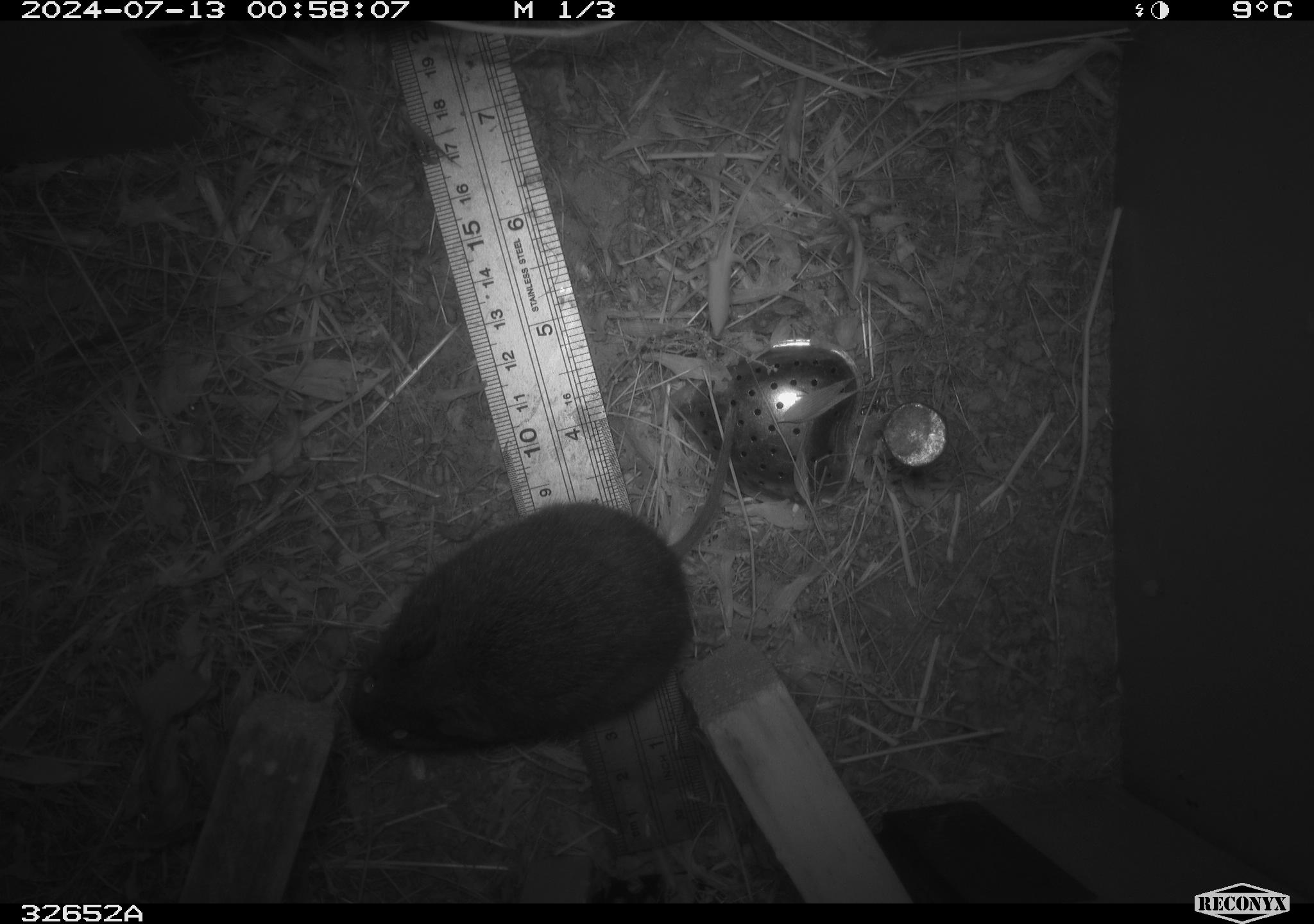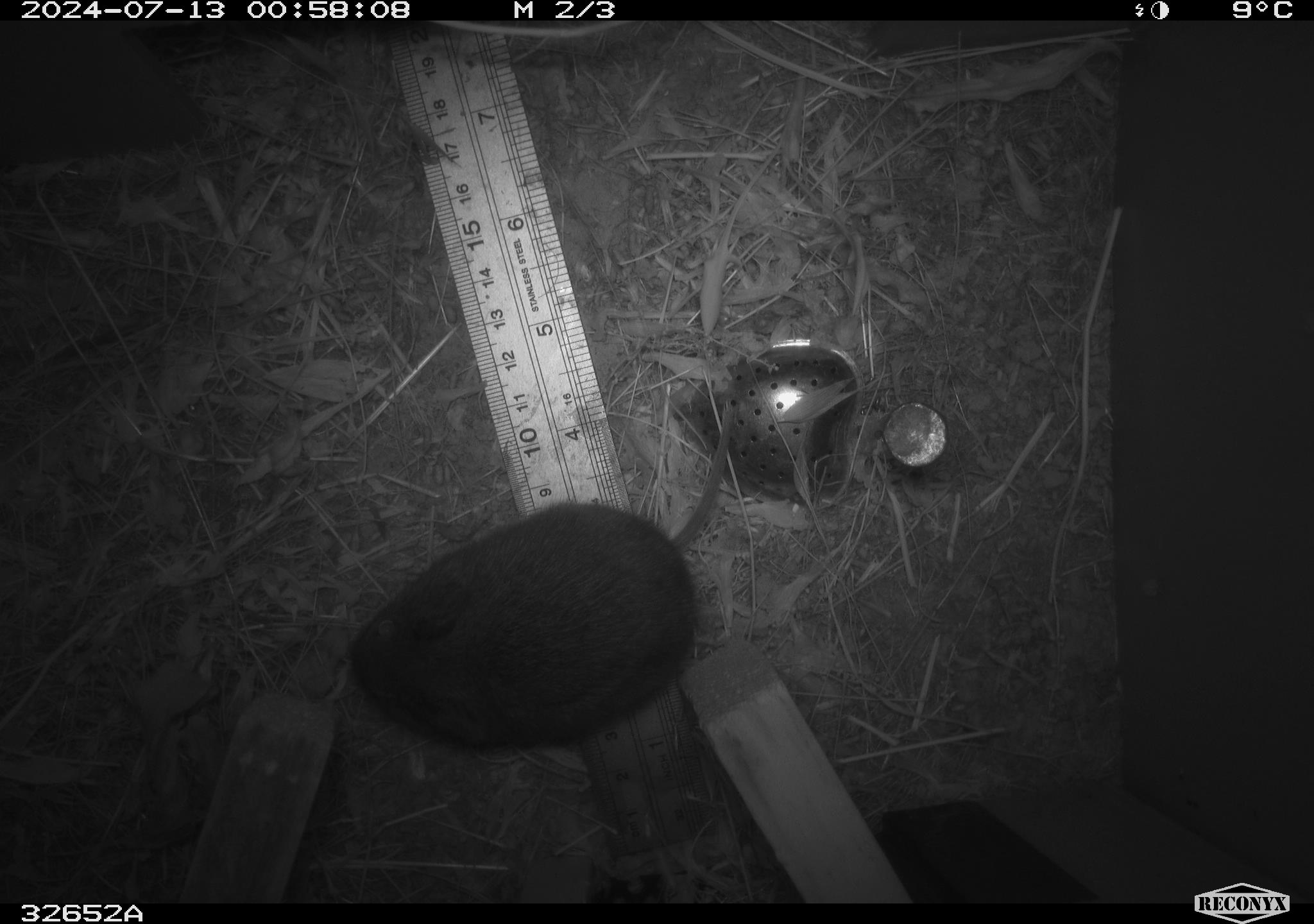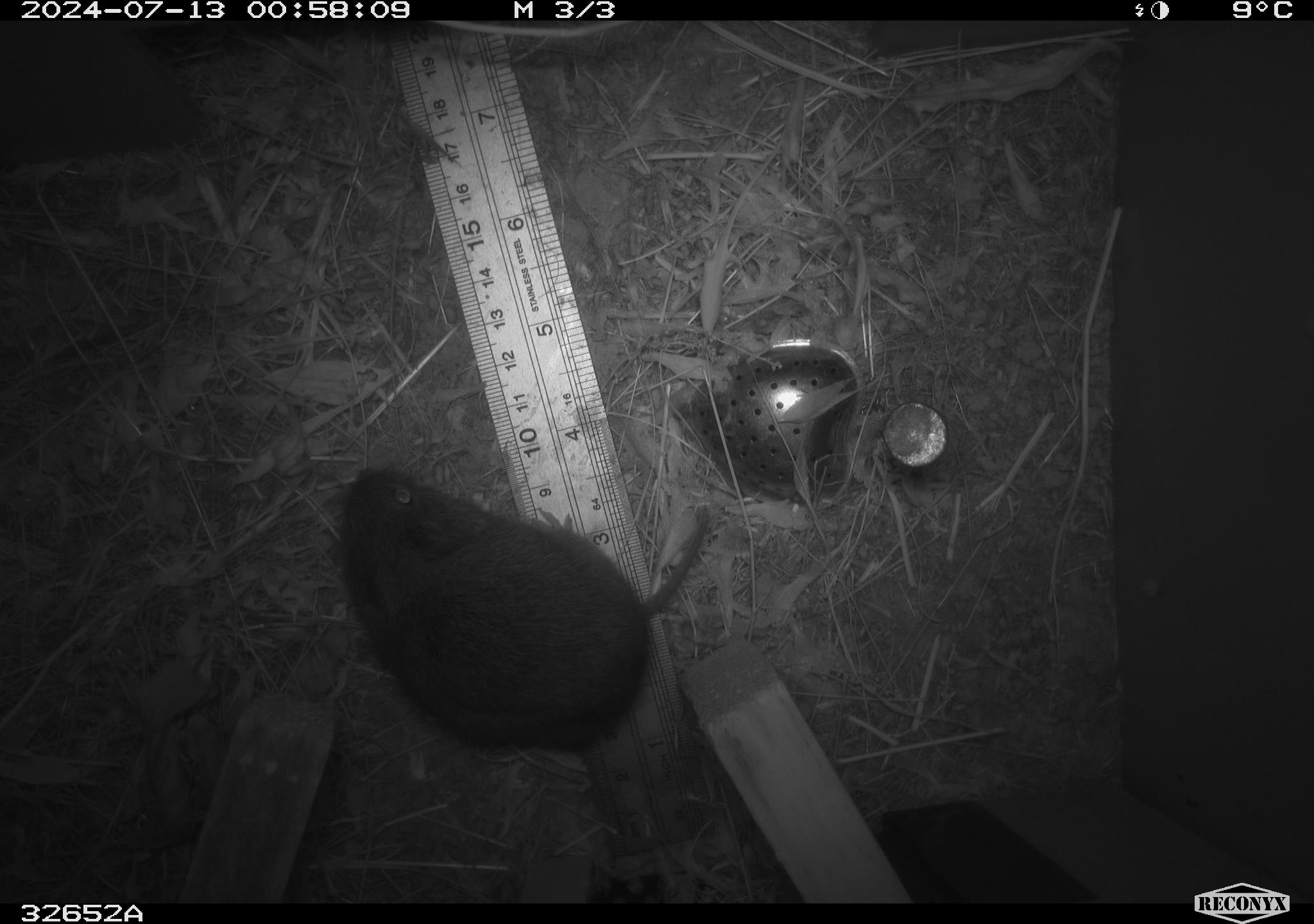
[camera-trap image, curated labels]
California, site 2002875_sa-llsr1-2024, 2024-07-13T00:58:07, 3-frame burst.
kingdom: Animalia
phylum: Chordata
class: Mammalia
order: Rodentia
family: Cricetidae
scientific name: Arvicolinae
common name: voles, lemmings, and muskrats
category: arvicolinae subfamily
Arvicolinae subfamily (voles, lemmings, and muskrats) (Arvicolinae).